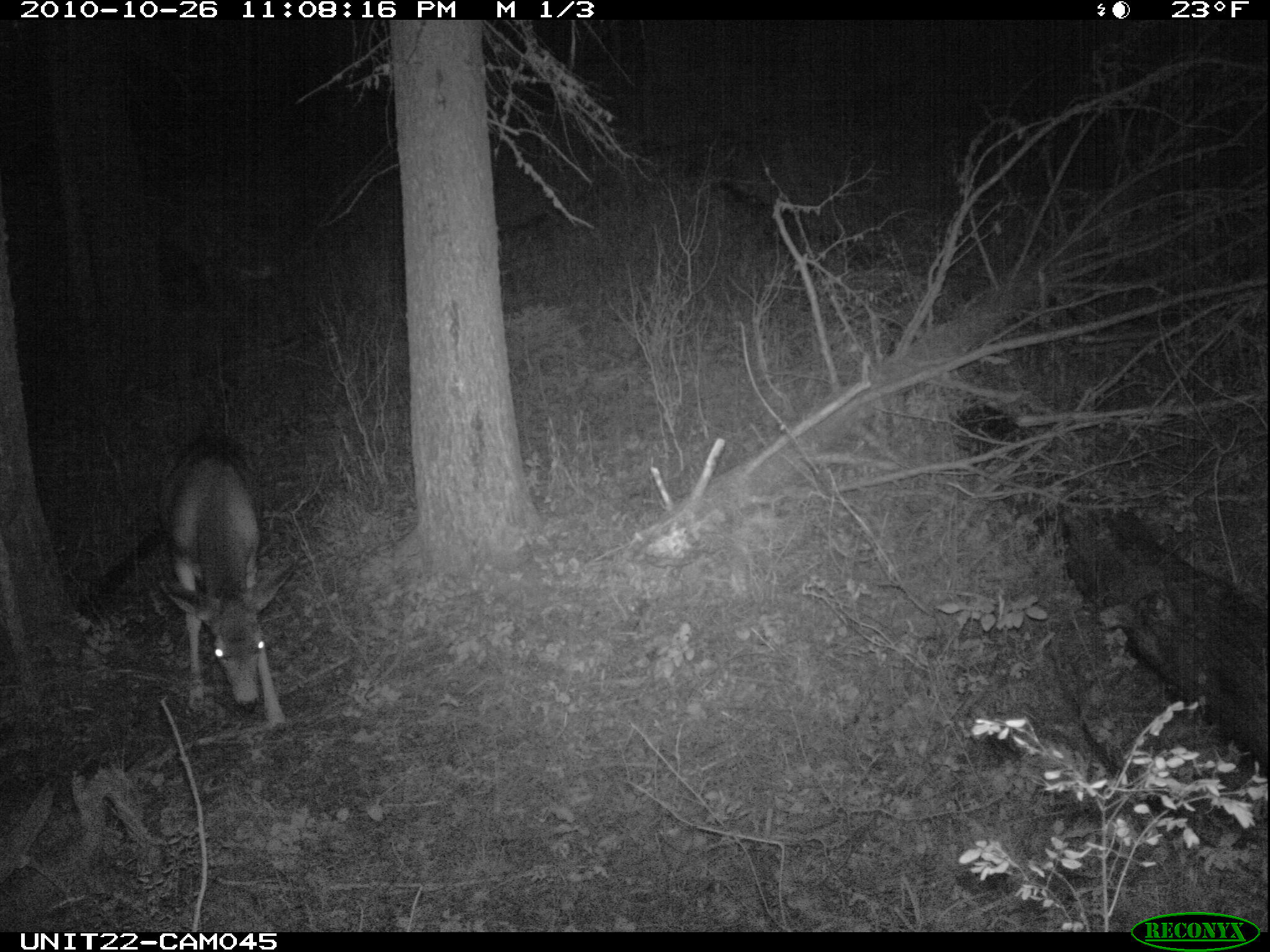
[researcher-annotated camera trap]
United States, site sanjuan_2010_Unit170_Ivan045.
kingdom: Animalia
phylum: Chordata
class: Mammalia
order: Artiodactyla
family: Cervidae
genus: Odocoileus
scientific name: Odocoileus hemionus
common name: mule deer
Odocoileus hemionus (mule deer).